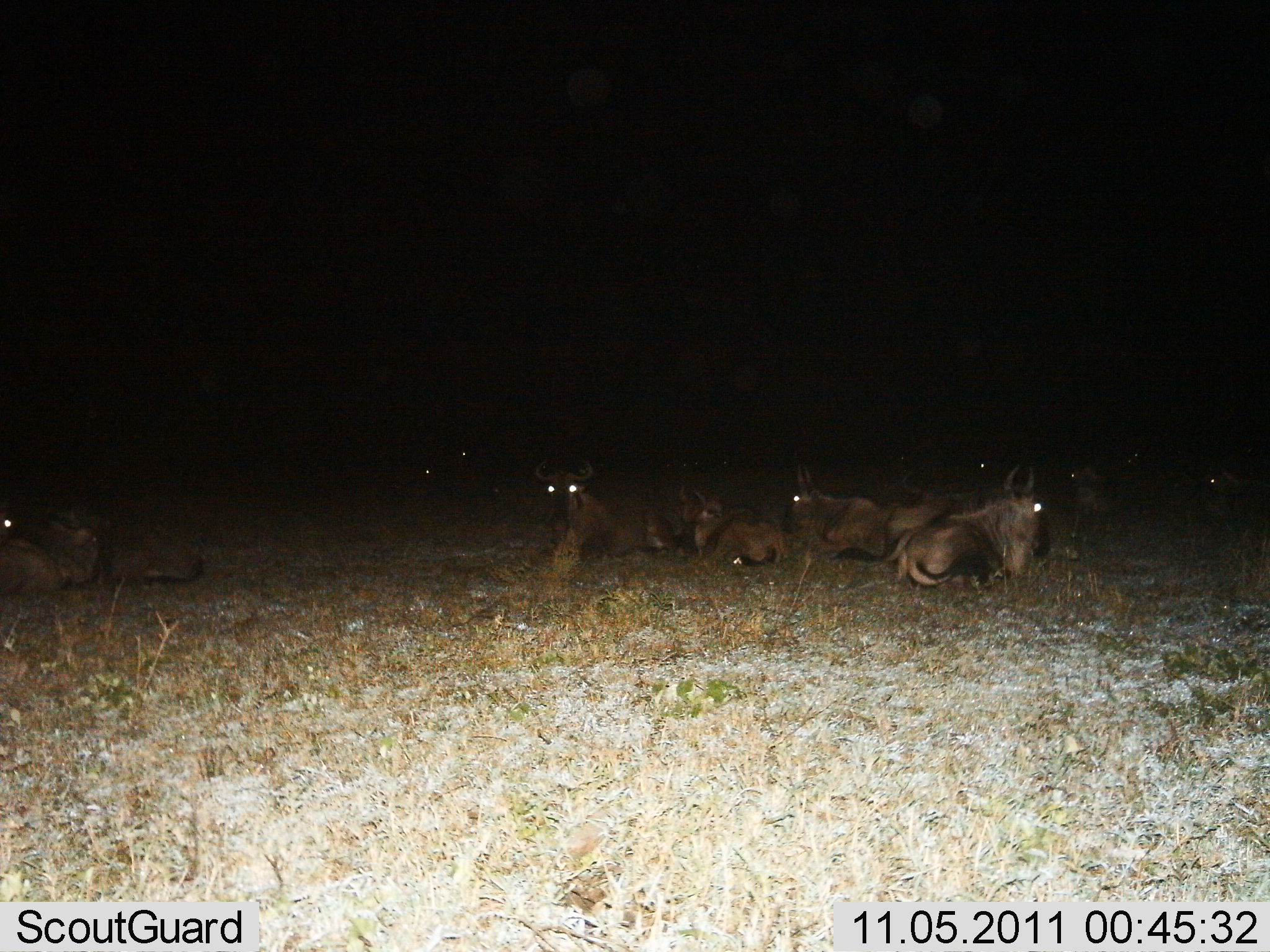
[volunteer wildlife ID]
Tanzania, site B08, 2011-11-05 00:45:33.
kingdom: Animalia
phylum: Chordata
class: Mammalia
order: Artiodactyla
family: Bovidae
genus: Connochaetes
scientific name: Connochaetes taurinus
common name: blue wildebeest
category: wildebeest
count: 11-50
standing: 0%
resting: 100%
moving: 0%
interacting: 9%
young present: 9%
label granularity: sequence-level